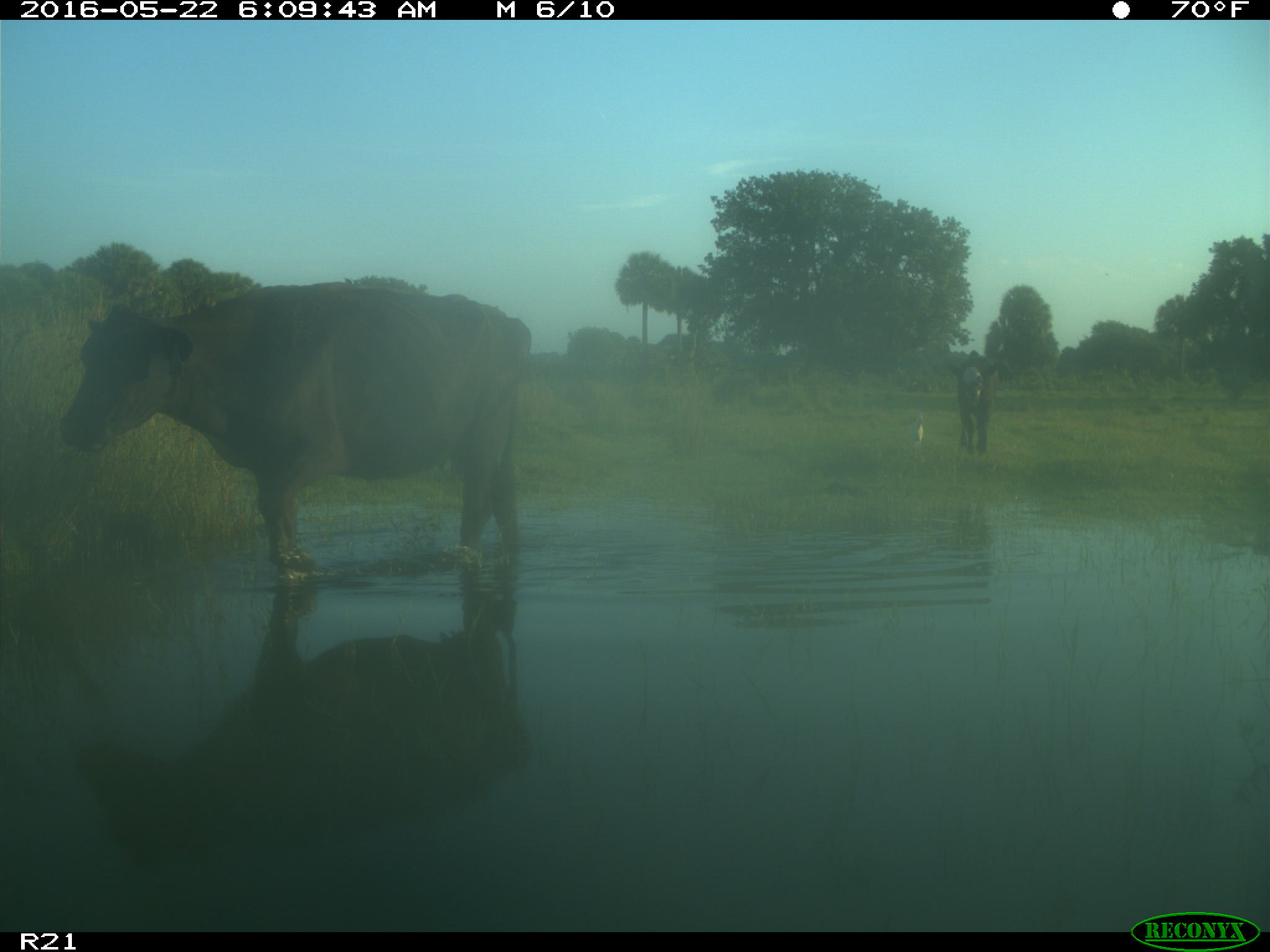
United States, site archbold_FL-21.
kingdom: Animalia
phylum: Chordata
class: Mammalia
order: Artiodactyla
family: Bovidae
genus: Bos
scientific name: Bos taurus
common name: domestic cow